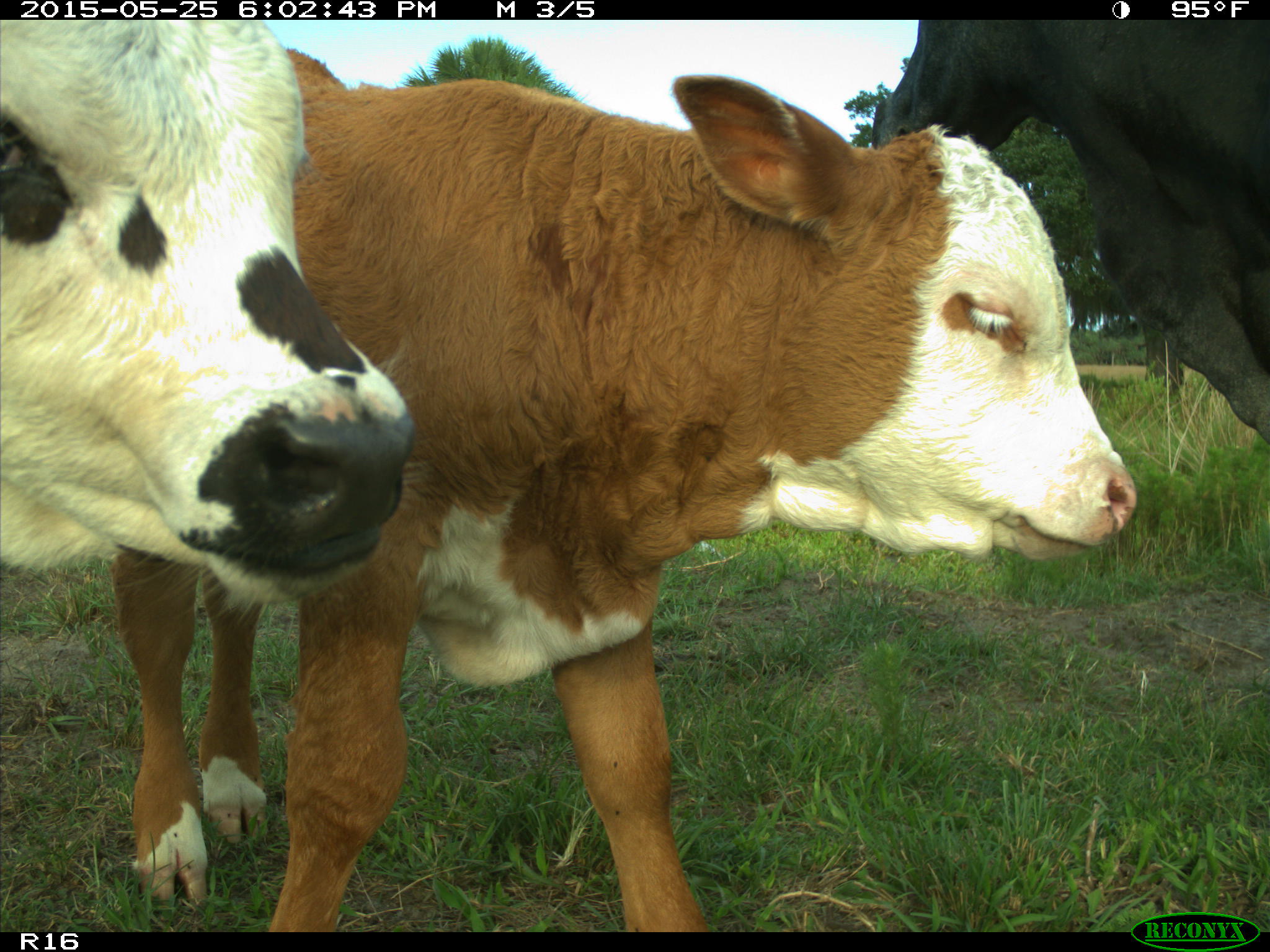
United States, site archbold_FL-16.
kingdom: Animalia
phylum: Chordata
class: Mammalia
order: Artiodactyla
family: Bovidae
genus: Bos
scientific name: Bos taurus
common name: domestic cow